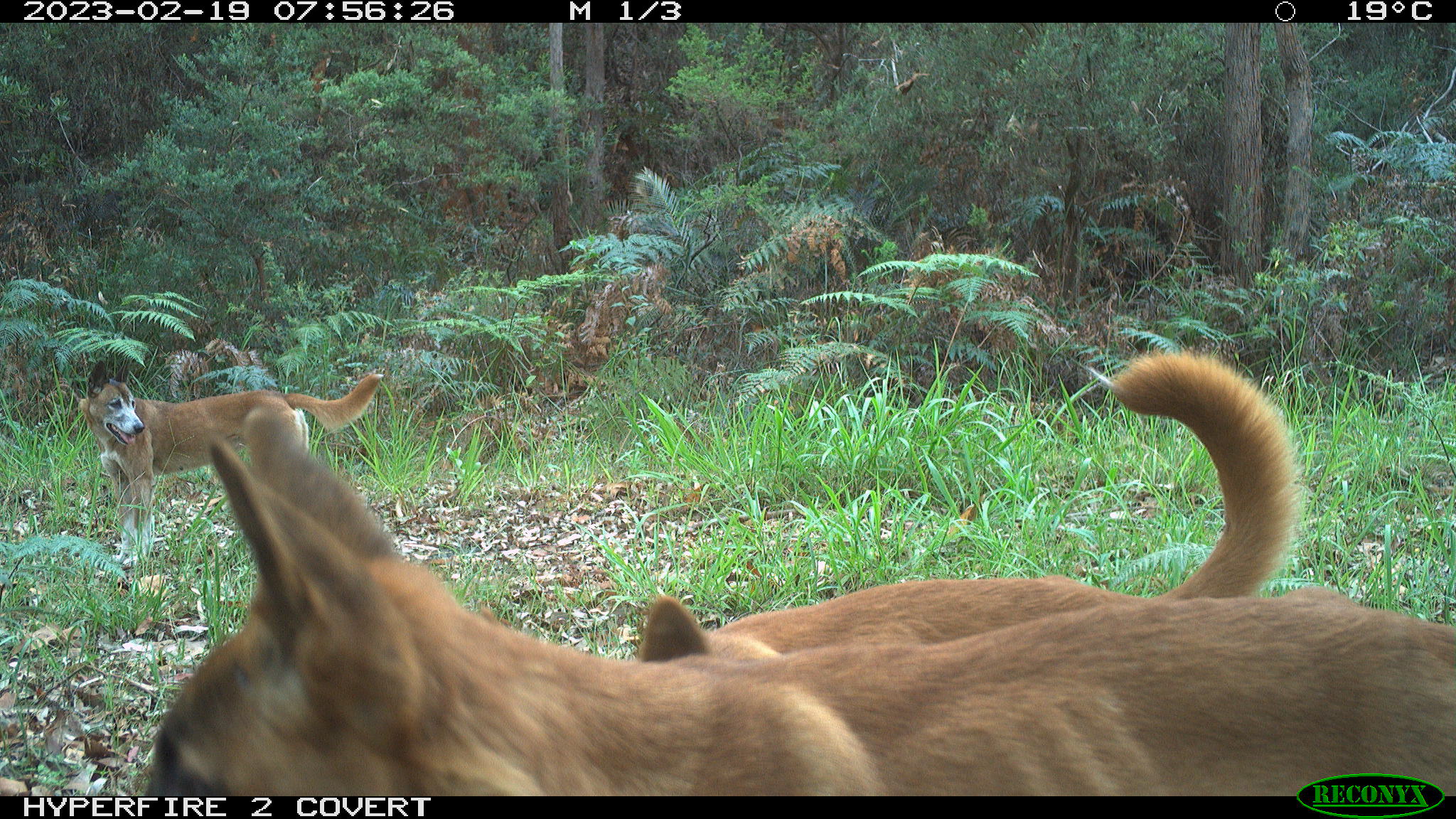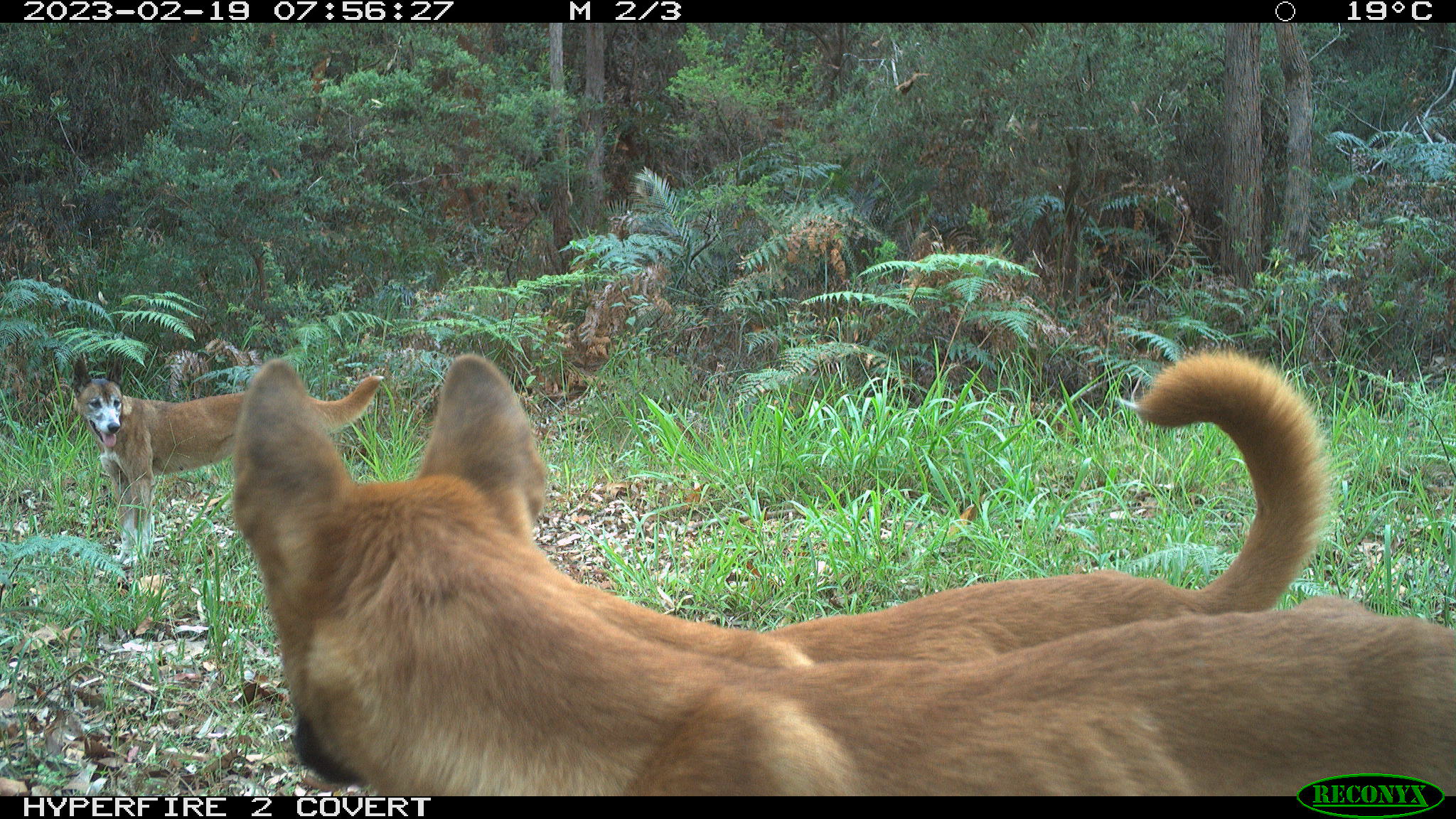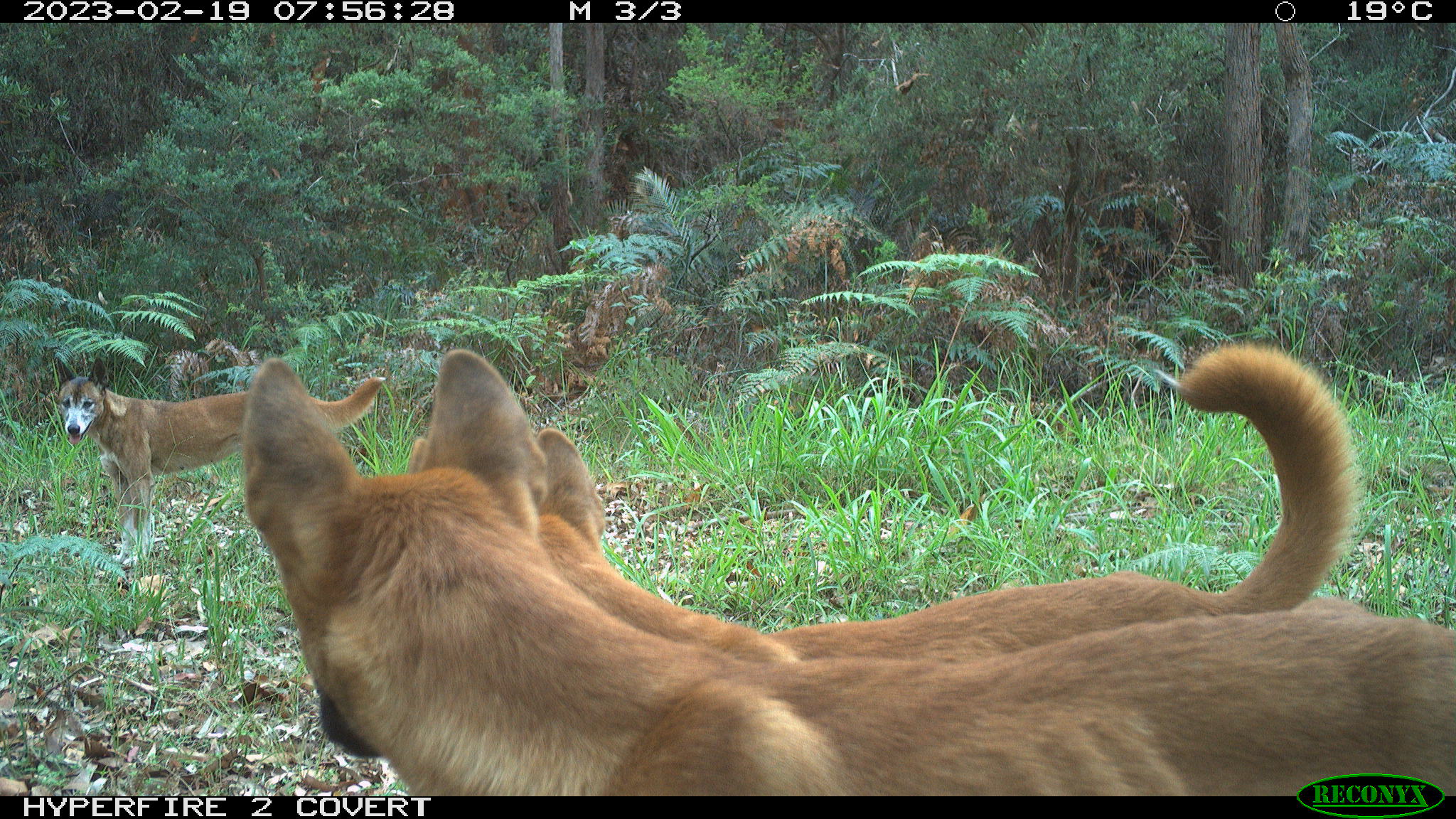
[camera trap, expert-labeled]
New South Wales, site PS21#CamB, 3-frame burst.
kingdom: Animalia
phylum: Chordata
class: Mammalia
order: Carnivora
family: Canidae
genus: Canis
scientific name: Canis familiaris dingo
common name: dingo